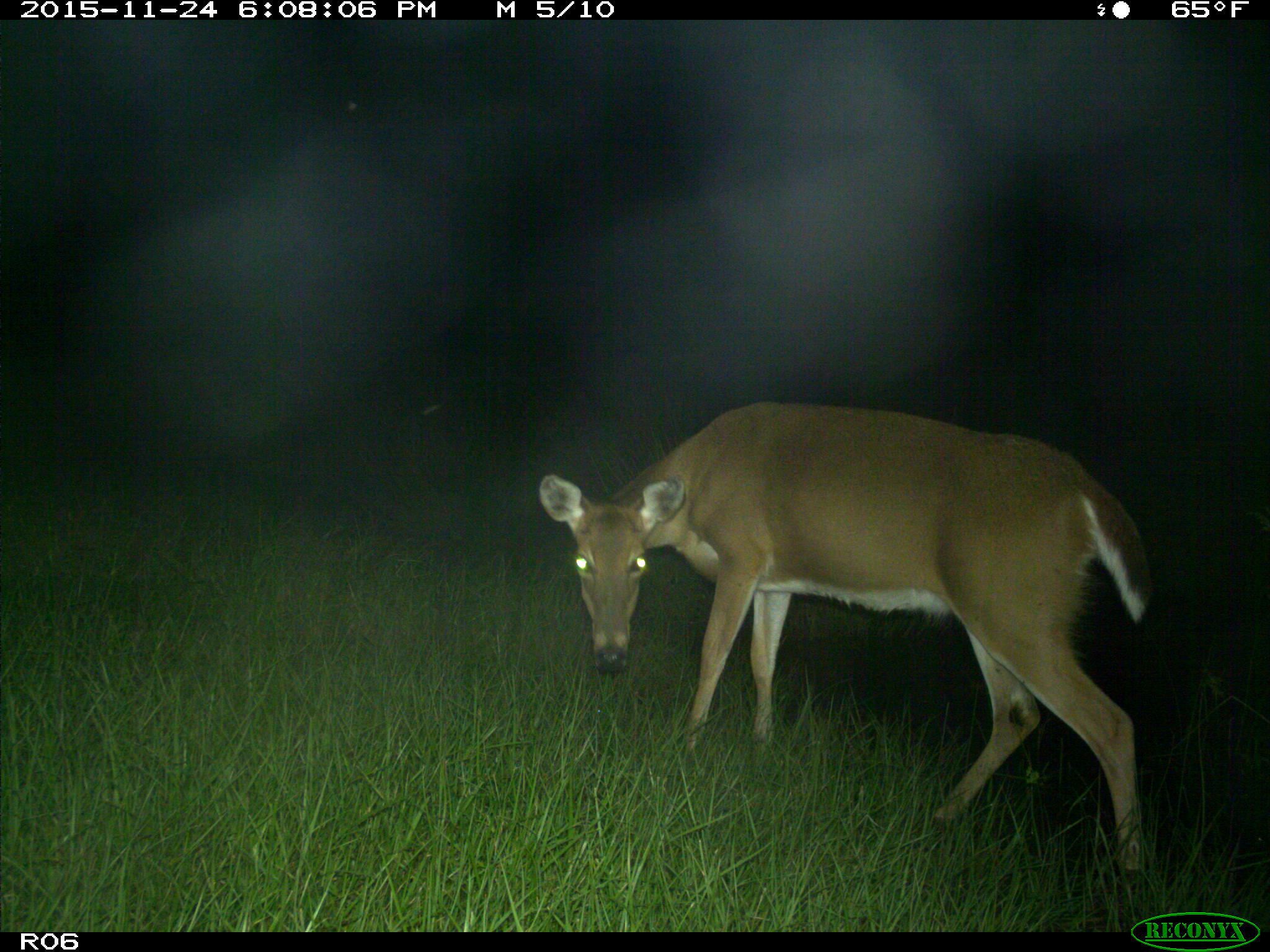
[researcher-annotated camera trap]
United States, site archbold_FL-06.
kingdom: Animalia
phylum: Chordata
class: Mammalia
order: Artiodactyla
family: Cervidae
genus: Odocoileus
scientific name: Odocoileus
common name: deer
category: unidentified deer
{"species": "unidentified deer (deer) (Odocoileus)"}